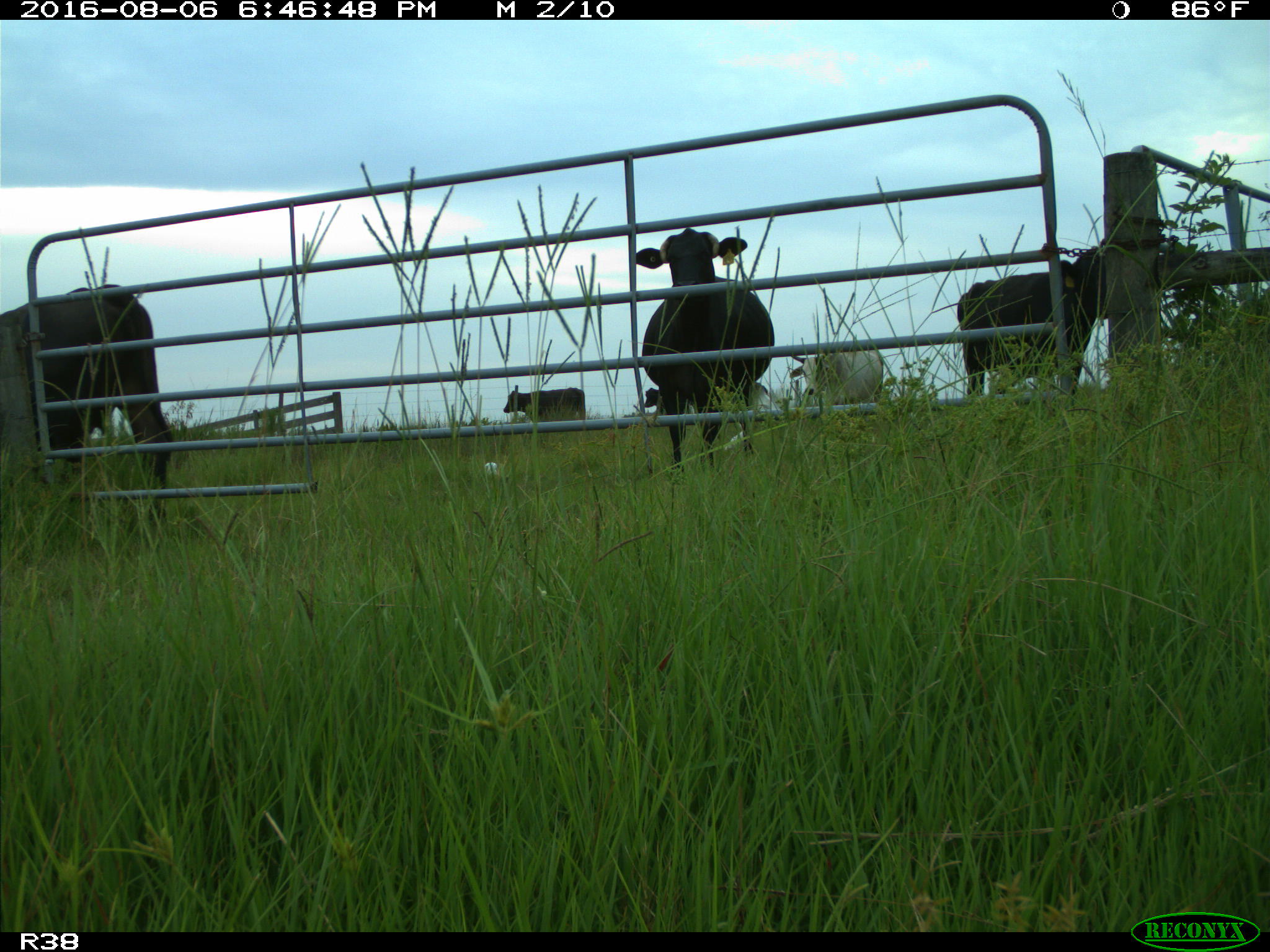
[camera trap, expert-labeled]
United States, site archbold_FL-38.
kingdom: Animalia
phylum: Chordata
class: Mammalia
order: Artiodactyla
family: Bovidae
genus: Bos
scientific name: Bos taurus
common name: domestic cow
Bos taurus (domestic cow).